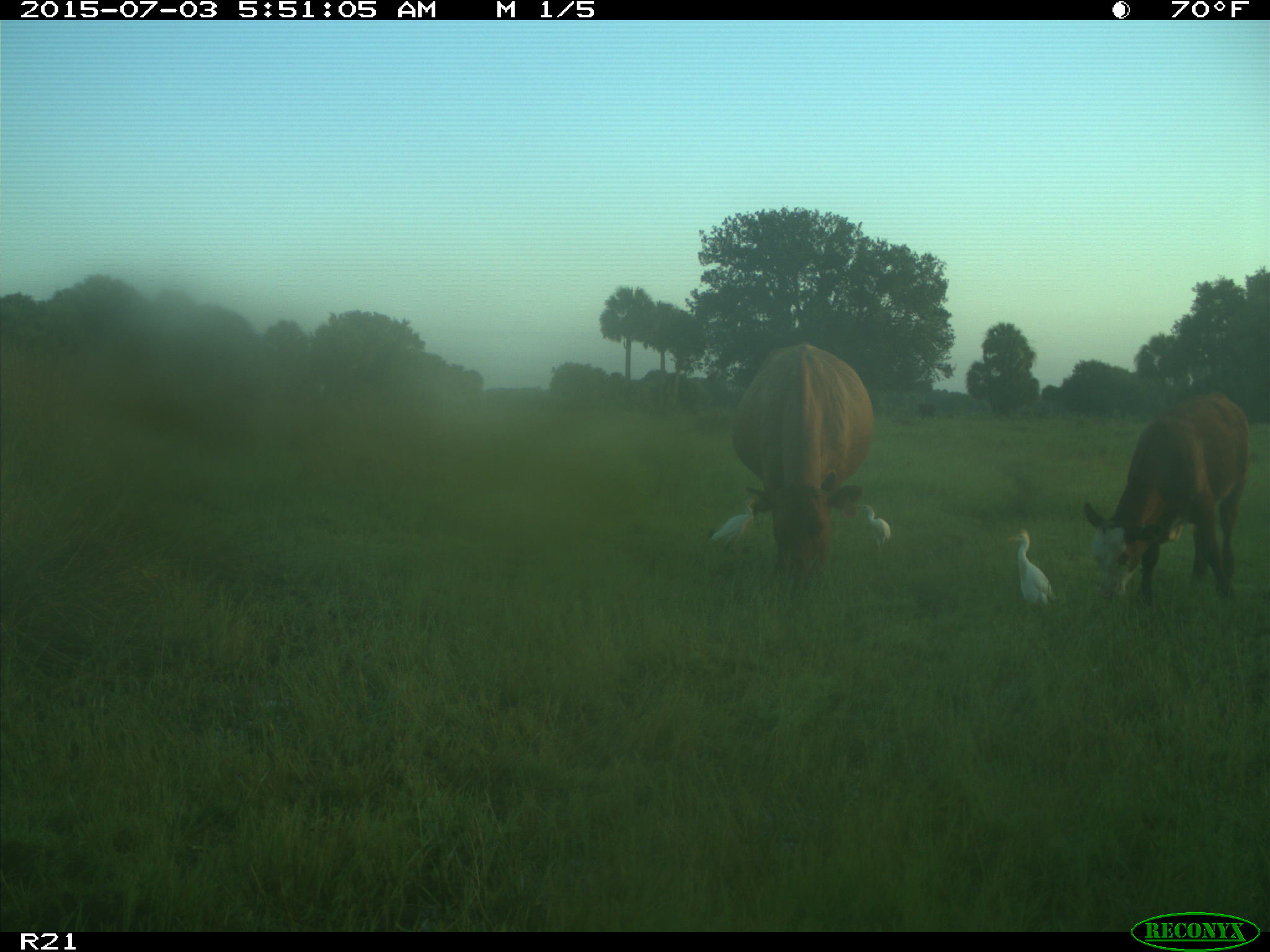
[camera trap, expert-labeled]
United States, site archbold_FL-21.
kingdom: Animalia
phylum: Chordata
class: Mammalia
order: Artiodactyla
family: Bovidae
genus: Bos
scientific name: Bos taurus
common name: domestic cow